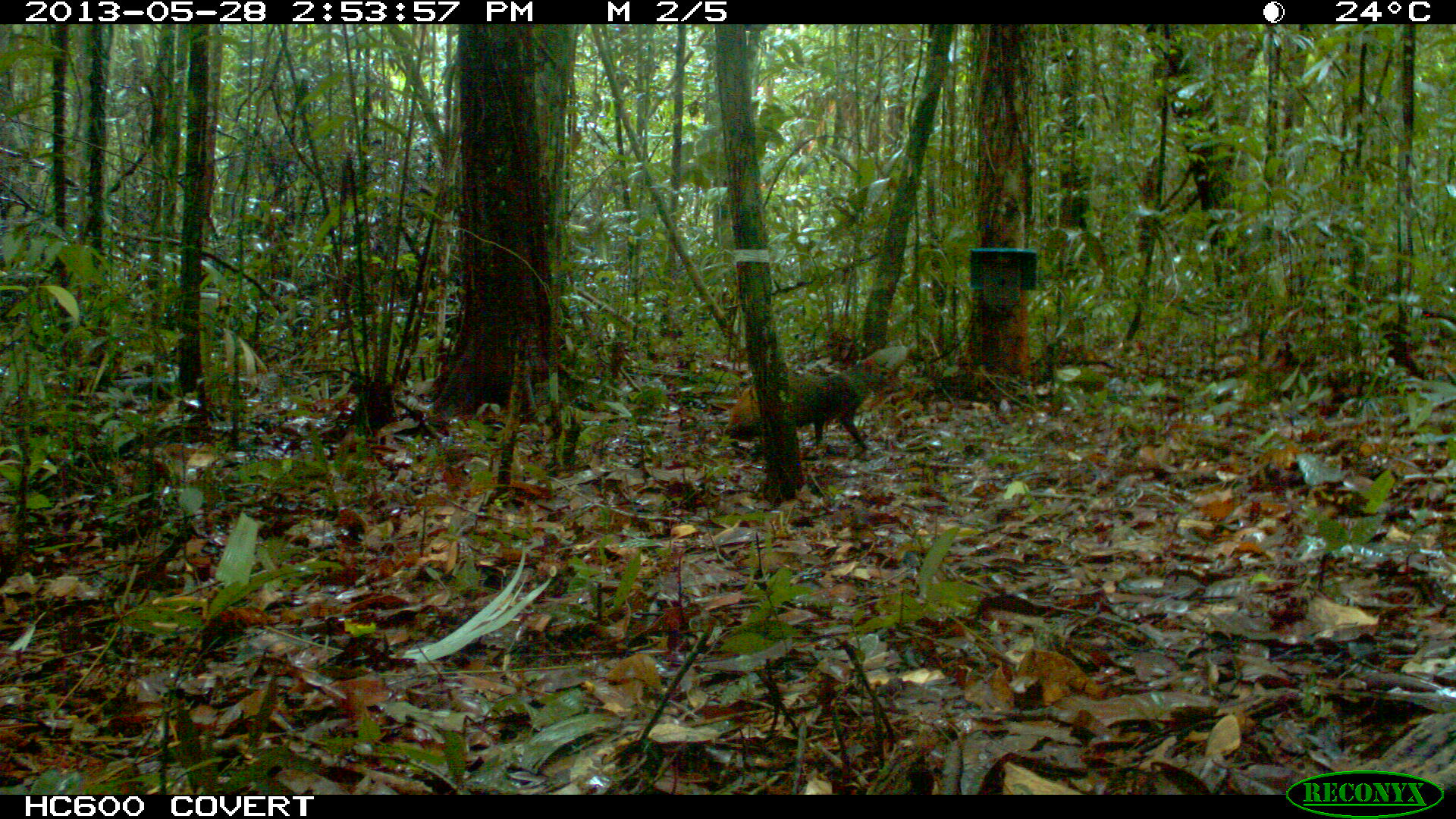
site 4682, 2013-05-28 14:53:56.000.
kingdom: Animalia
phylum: Chordata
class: Mammalia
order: Rodentia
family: Dasyproctidae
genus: Dasyprocta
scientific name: Dasyprocta leporina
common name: red-rumped agouti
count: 1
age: adult